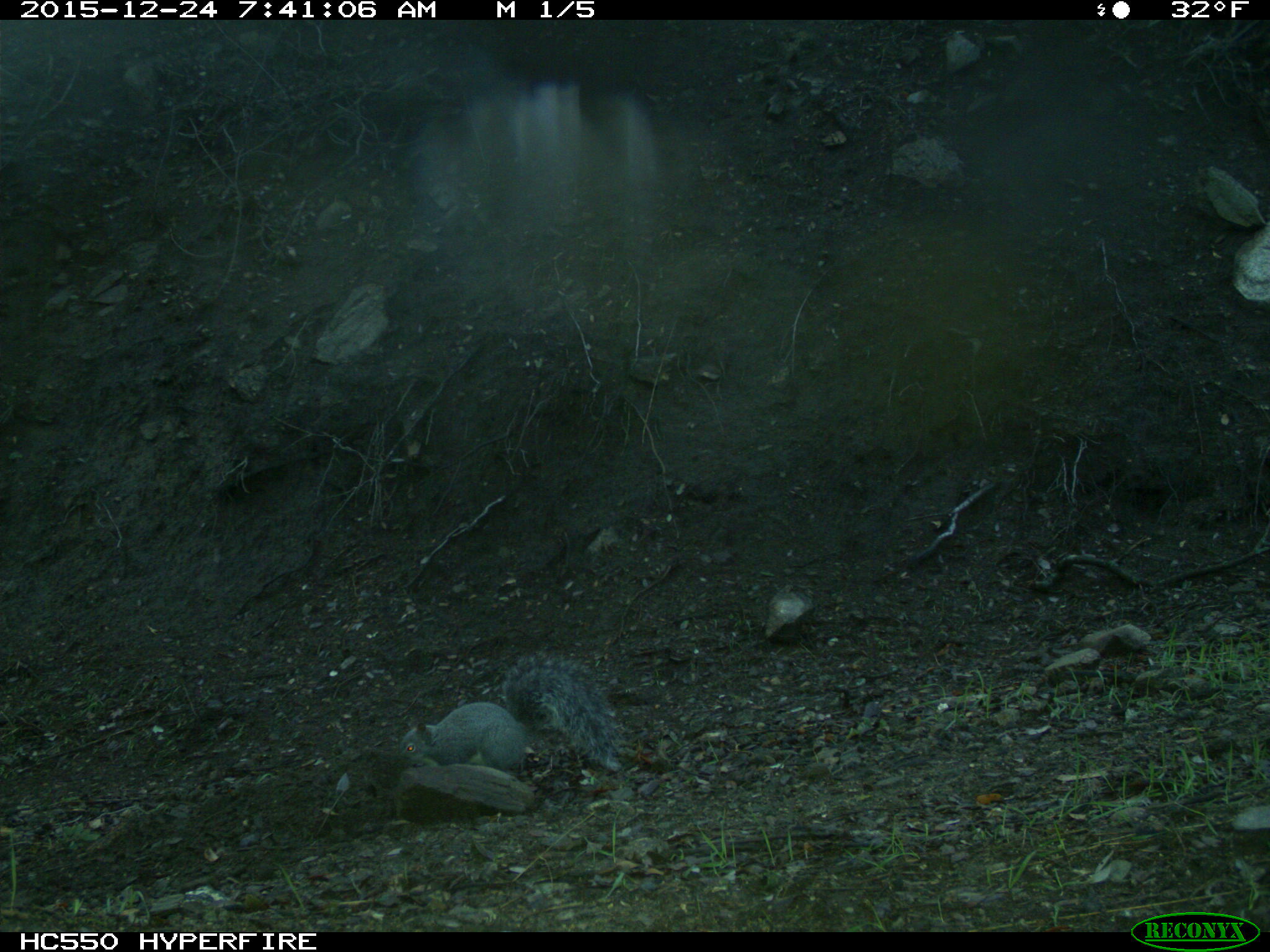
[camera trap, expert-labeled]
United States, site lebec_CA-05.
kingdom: Animalia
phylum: Chordata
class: Mammalia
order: Rodentia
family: Sciuridae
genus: Sciurus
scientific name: Sciurus carolinensis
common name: eastern gray squirrel